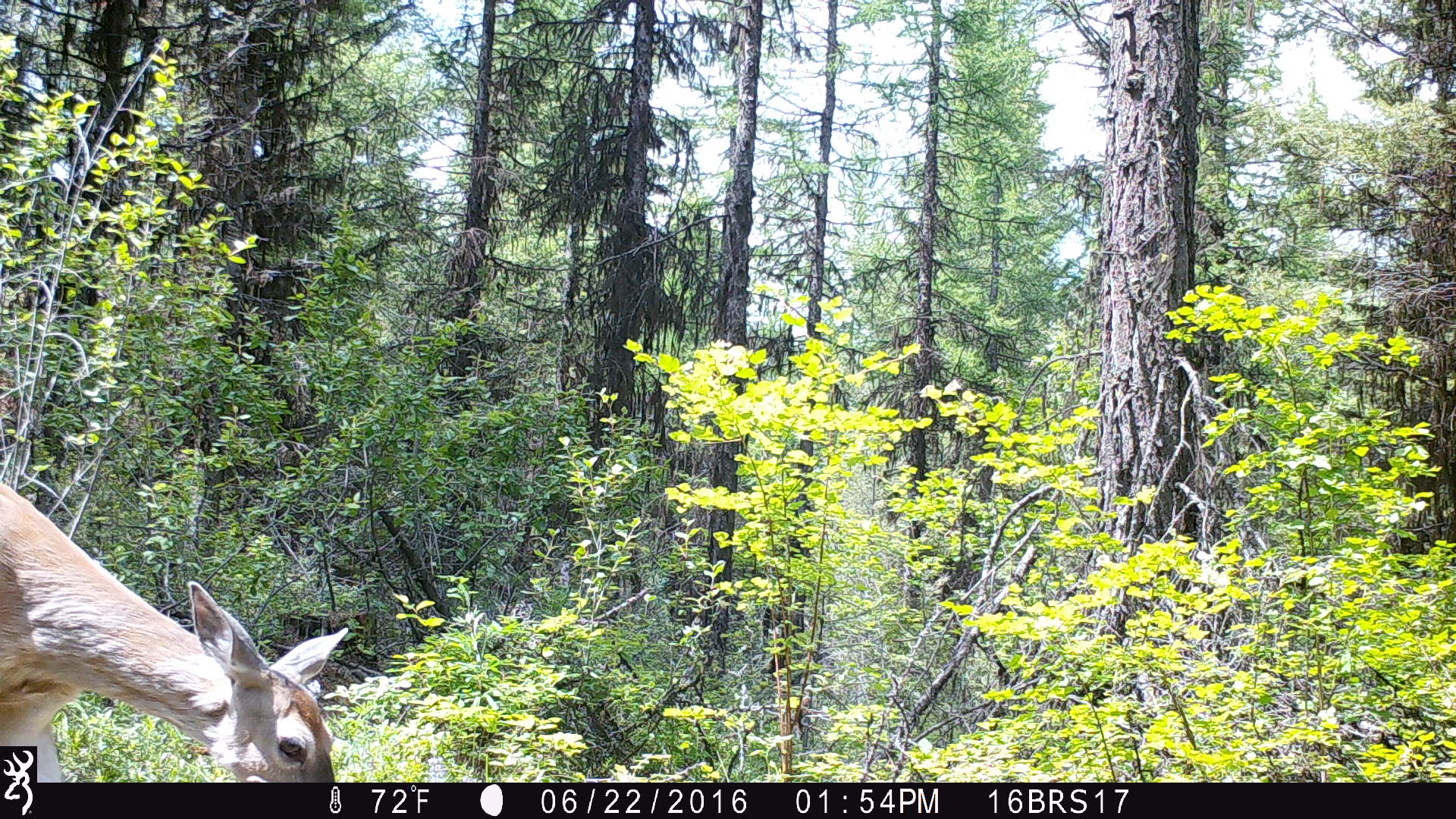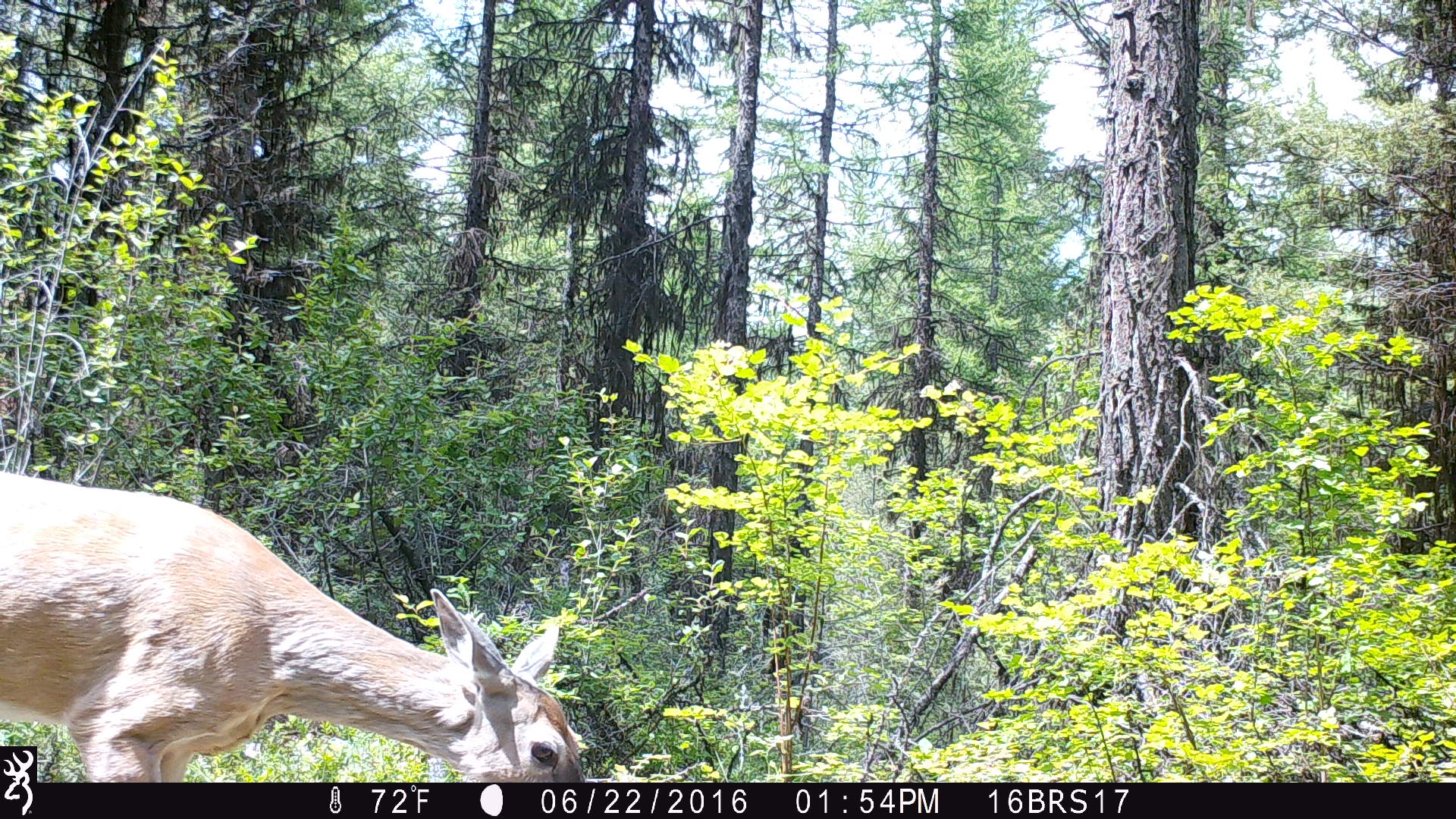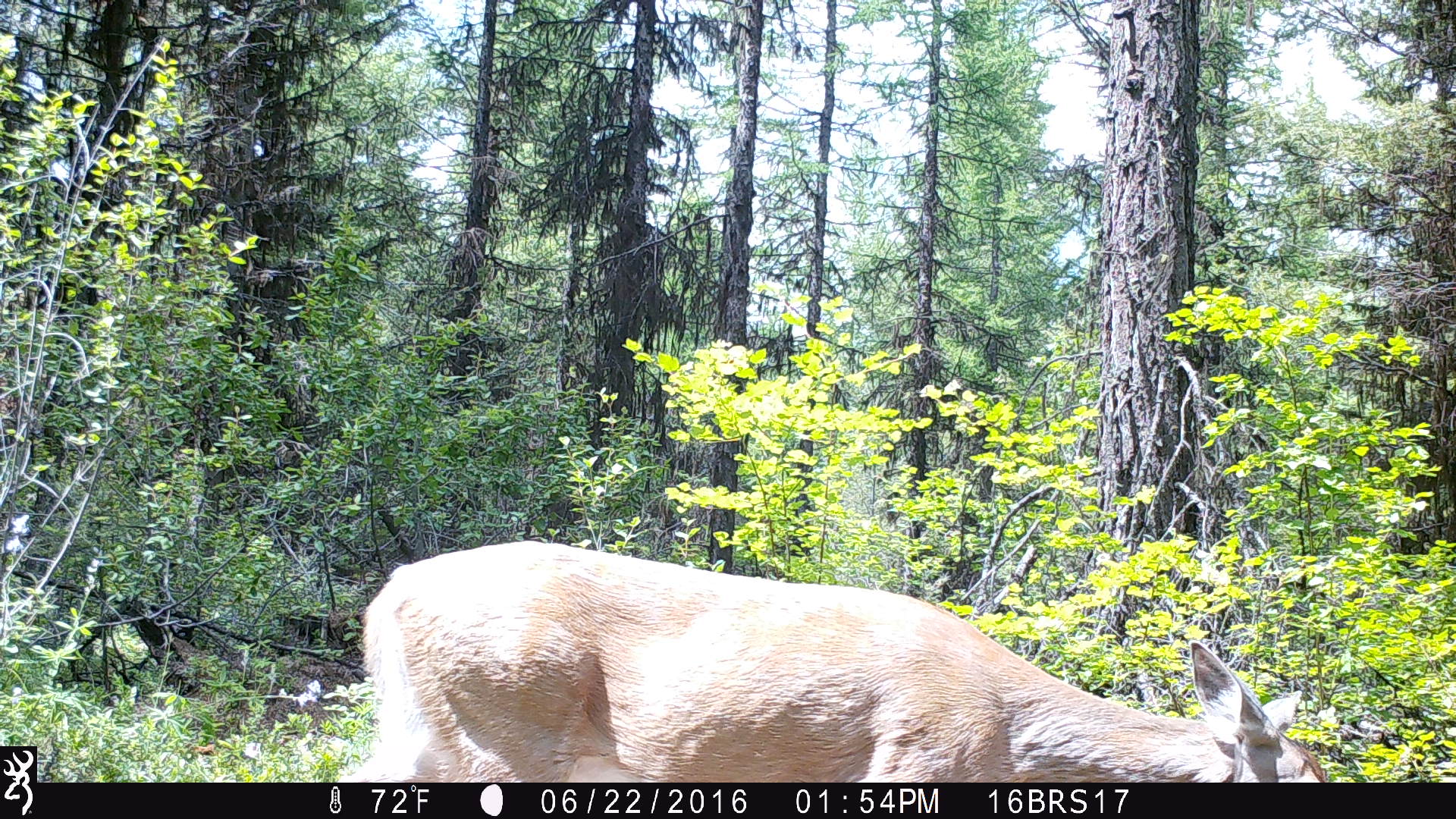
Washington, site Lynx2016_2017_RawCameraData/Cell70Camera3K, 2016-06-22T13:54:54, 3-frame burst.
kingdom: Animalia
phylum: Chordata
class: Mammalia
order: Artiodactyla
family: Cervidae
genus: Odocoileus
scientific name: Odocoileus virginianus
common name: white-tailed deer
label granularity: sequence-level